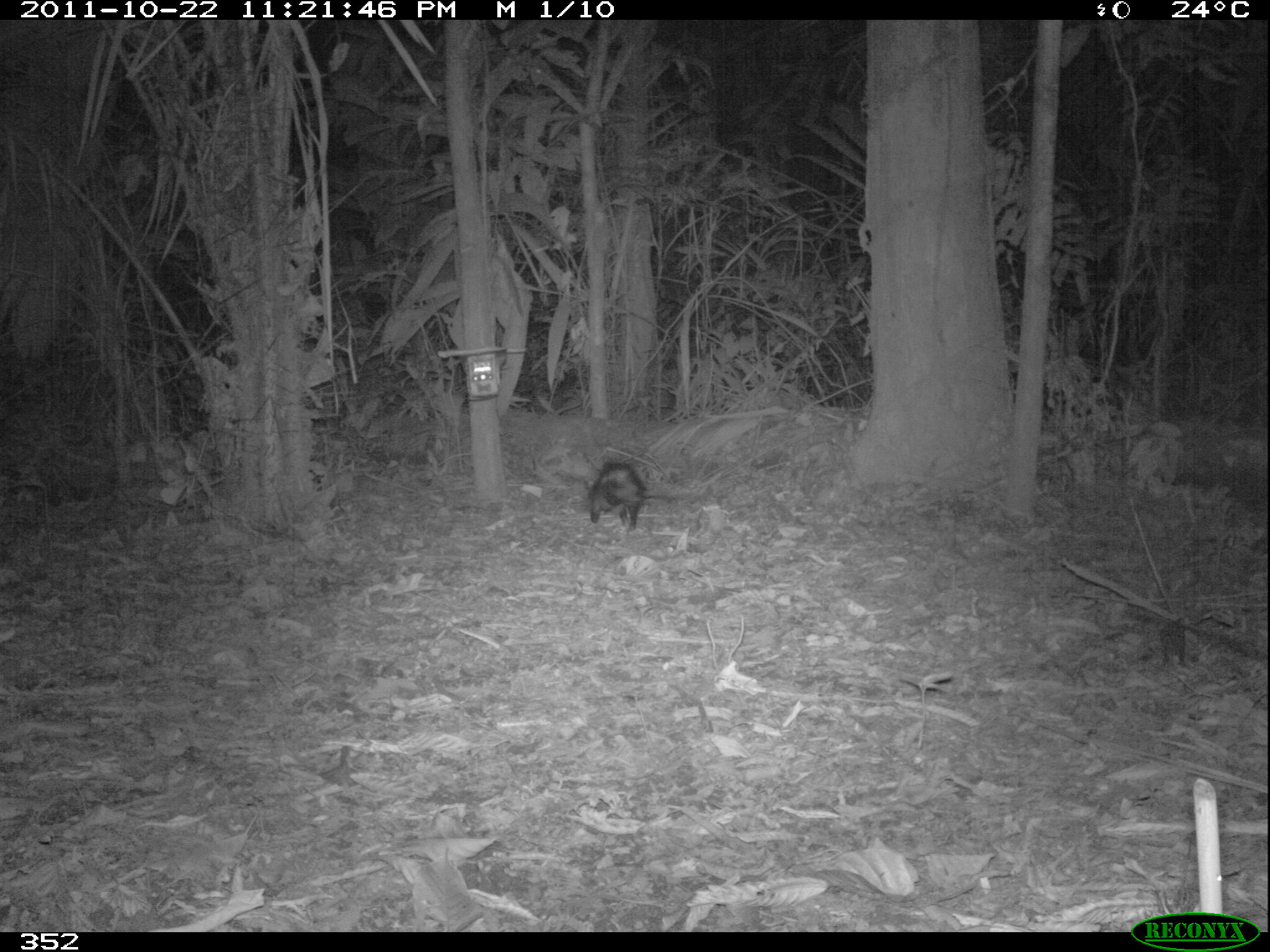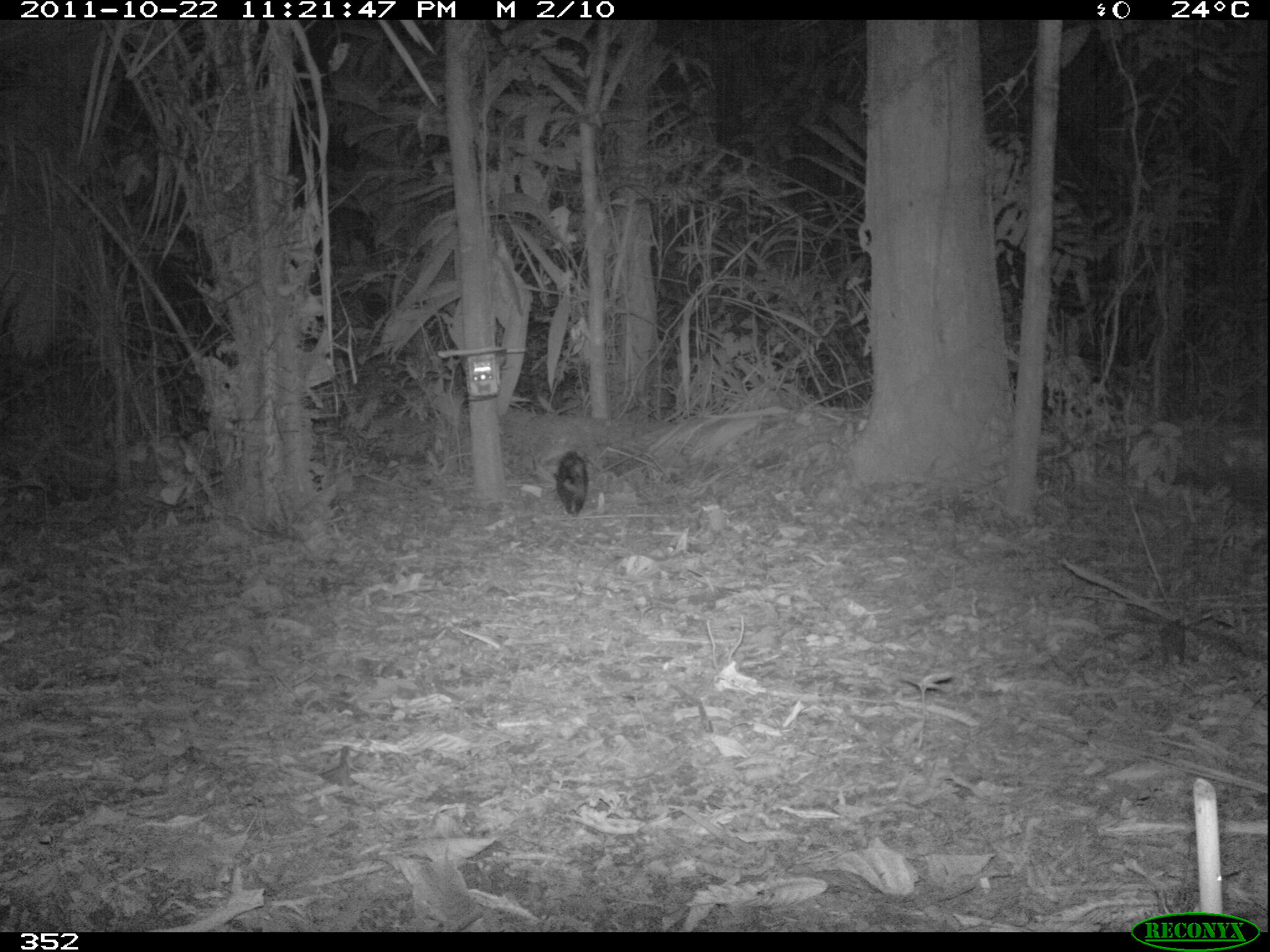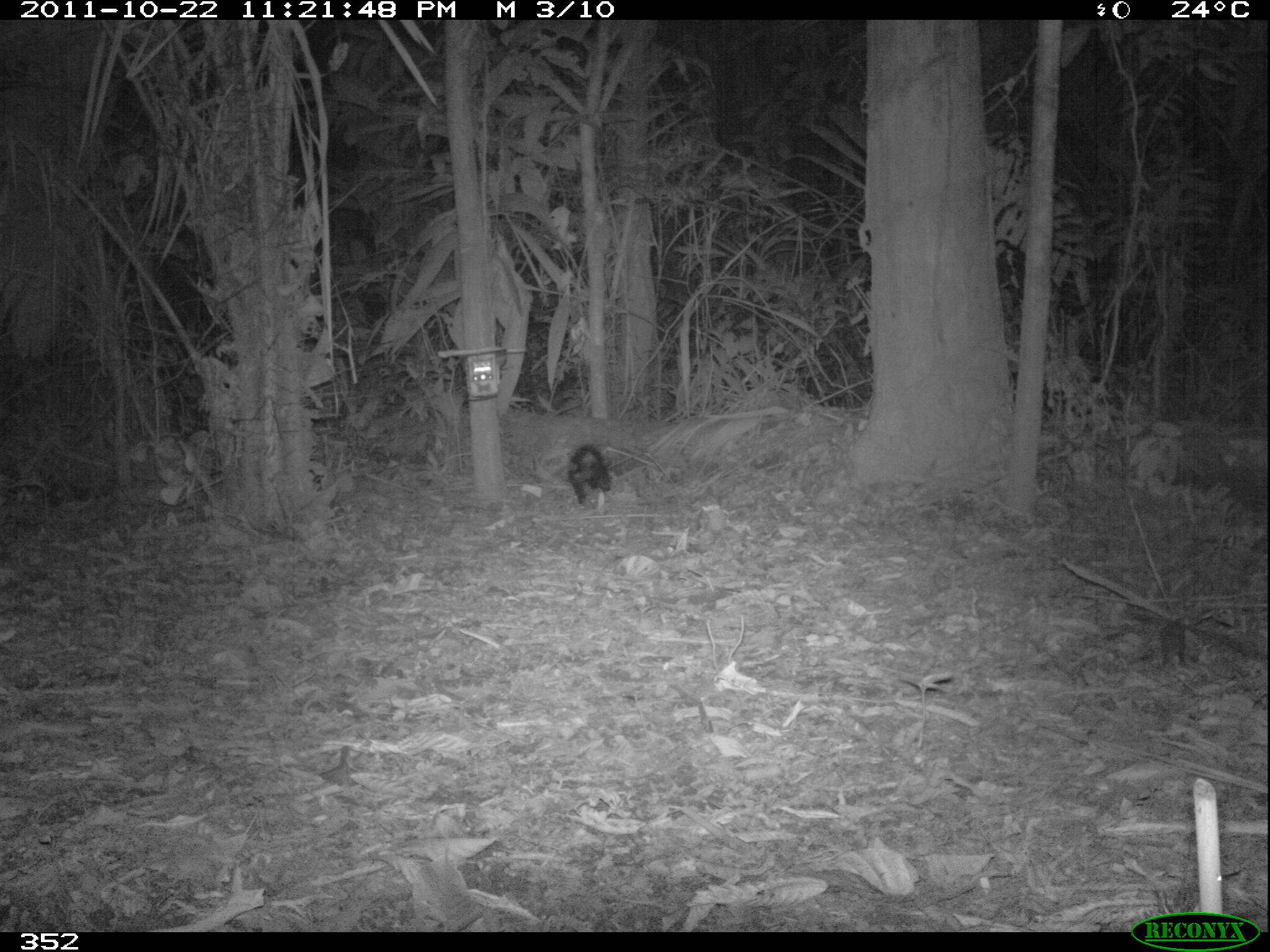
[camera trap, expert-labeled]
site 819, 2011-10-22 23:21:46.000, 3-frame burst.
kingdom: Animalia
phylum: Chordata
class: Mammalia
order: Didelphimorphia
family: Didelphidae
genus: Didelphis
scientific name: Didelphis marsupialis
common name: southern opossum